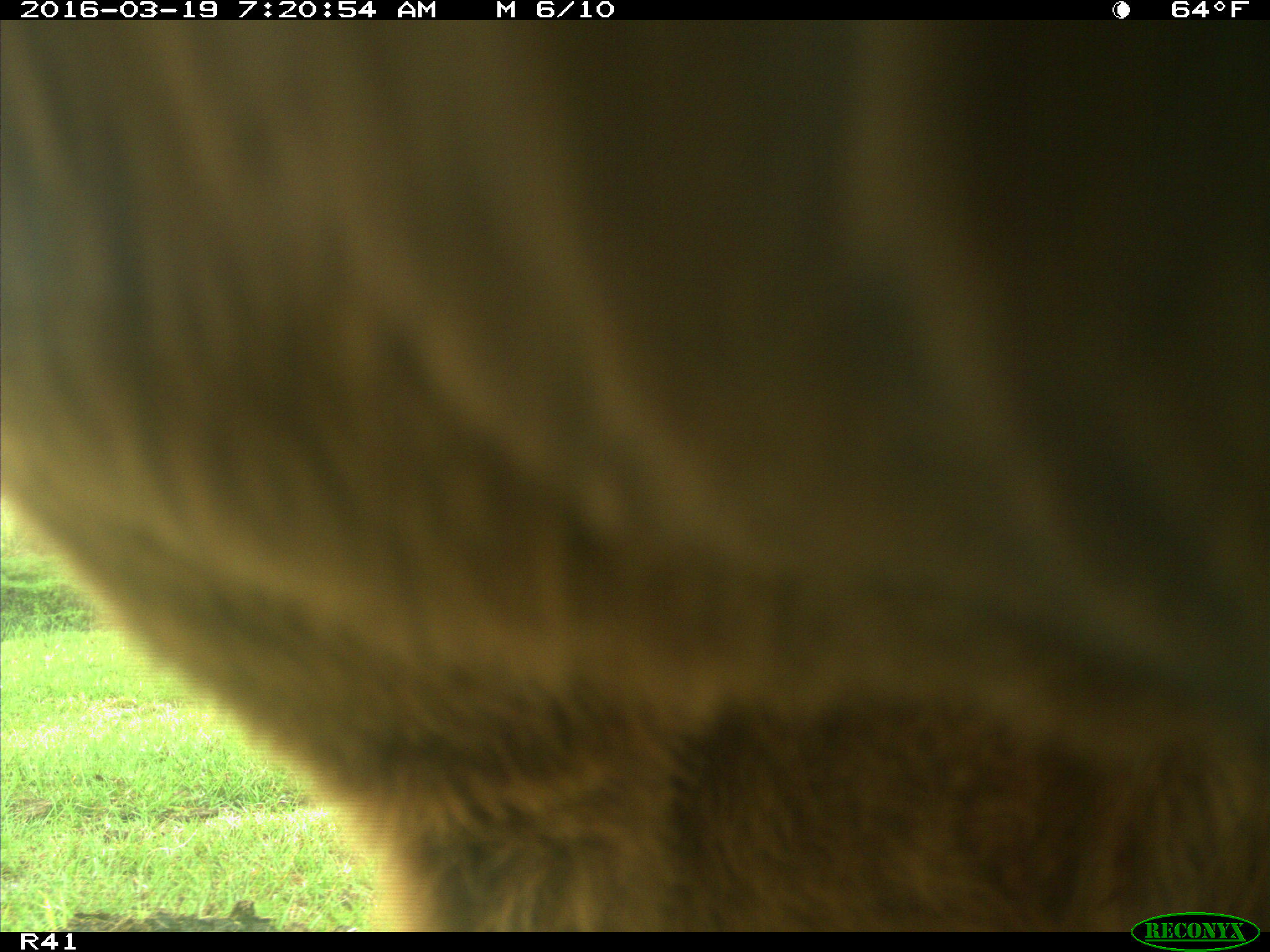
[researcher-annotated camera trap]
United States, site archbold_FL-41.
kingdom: Animalia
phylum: Chordata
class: Mammalia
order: Artiodactyla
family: Bovidae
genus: Bos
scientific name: Bos taurus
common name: domestic cow